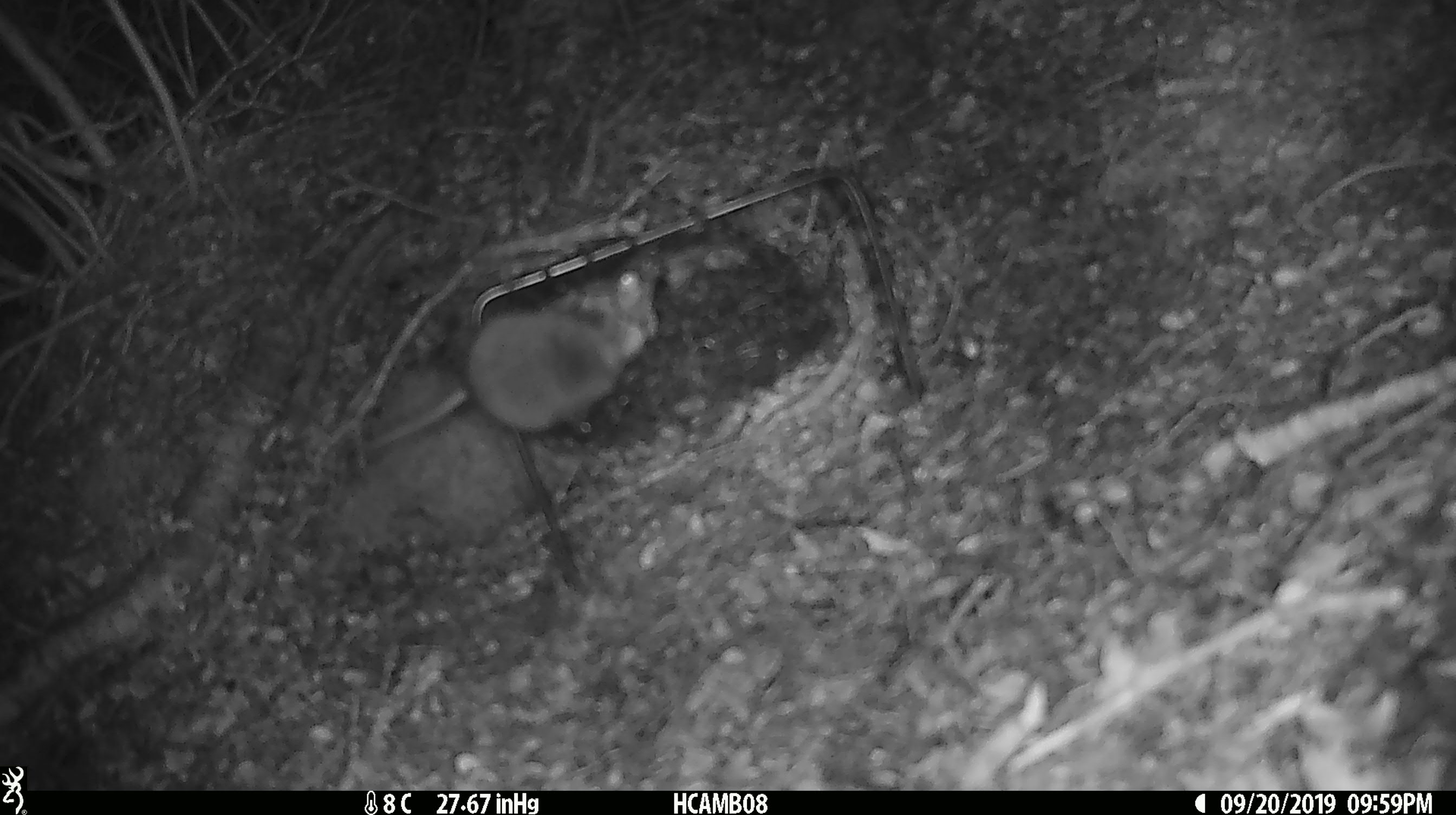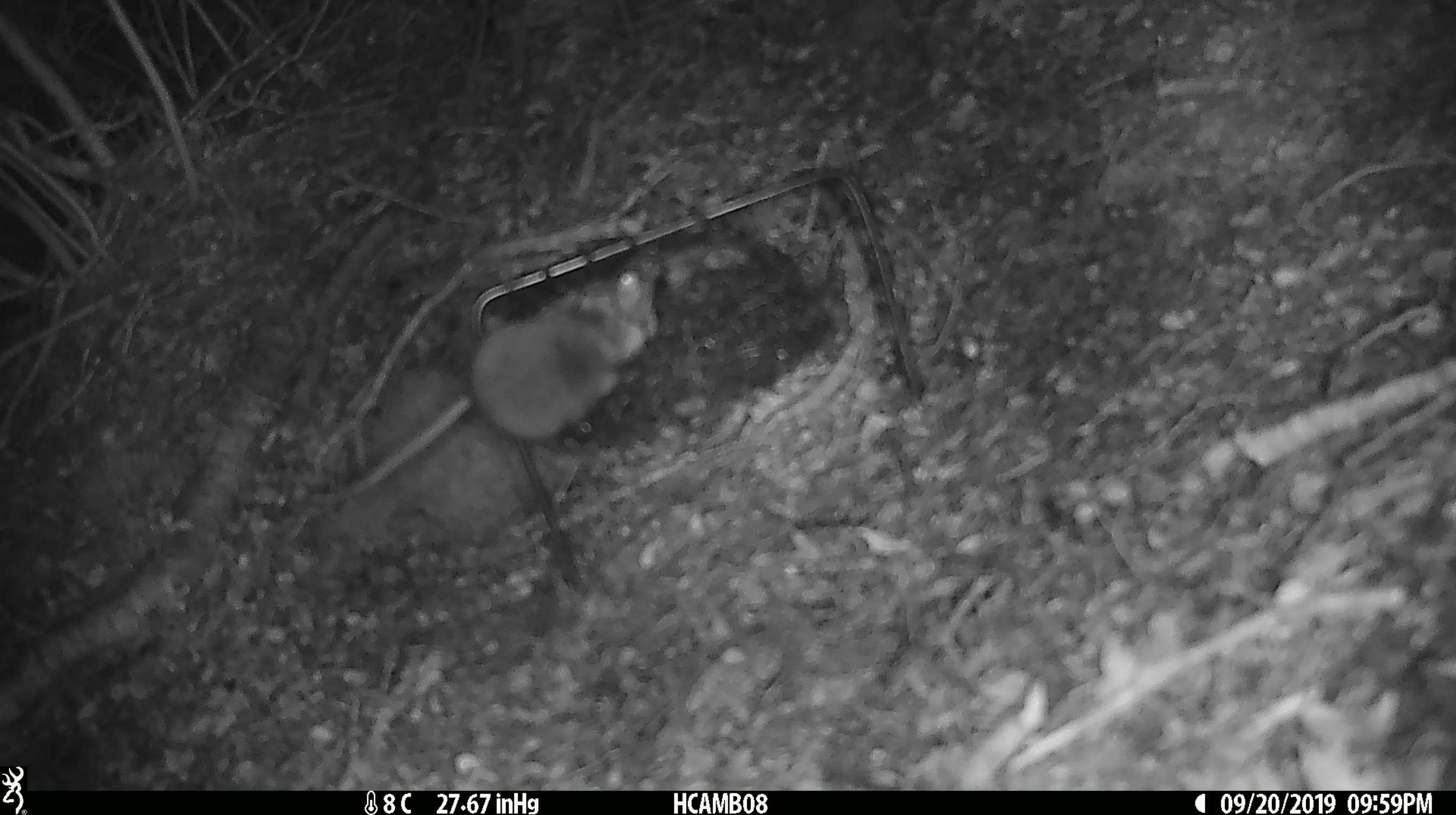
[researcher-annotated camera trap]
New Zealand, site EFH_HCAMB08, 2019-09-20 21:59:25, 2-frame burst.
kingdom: Animalia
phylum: Chordata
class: Mammalia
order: Rodentia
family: Muridae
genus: Mus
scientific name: Mus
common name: mouse